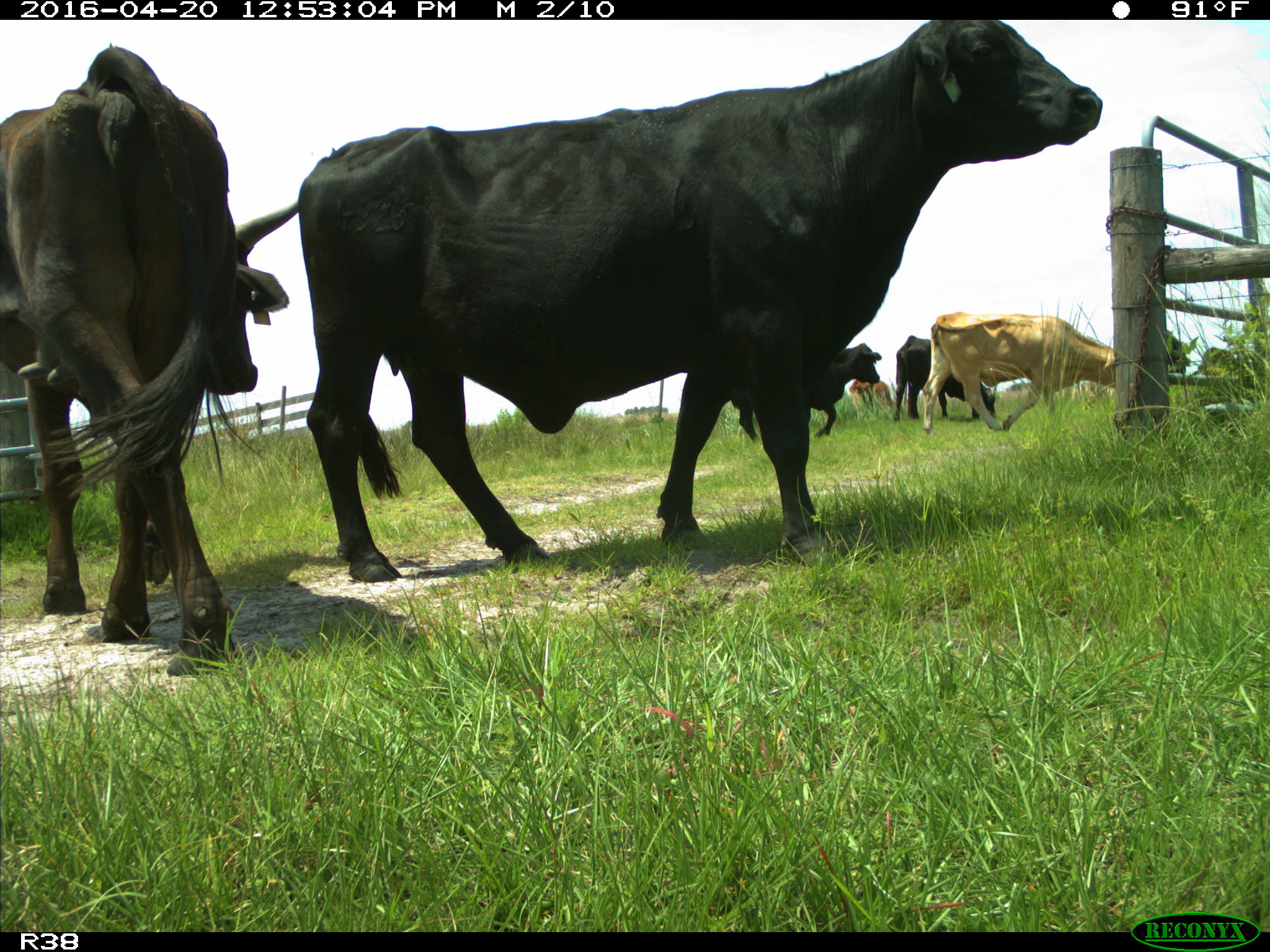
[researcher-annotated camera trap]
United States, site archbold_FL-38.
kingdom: Animalia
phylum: Chordata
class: Mammalia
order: Artiodactyla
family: Bovidae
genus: Bos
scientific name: Bos taurus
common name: domestic cow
Bos taurus (domestic cow).